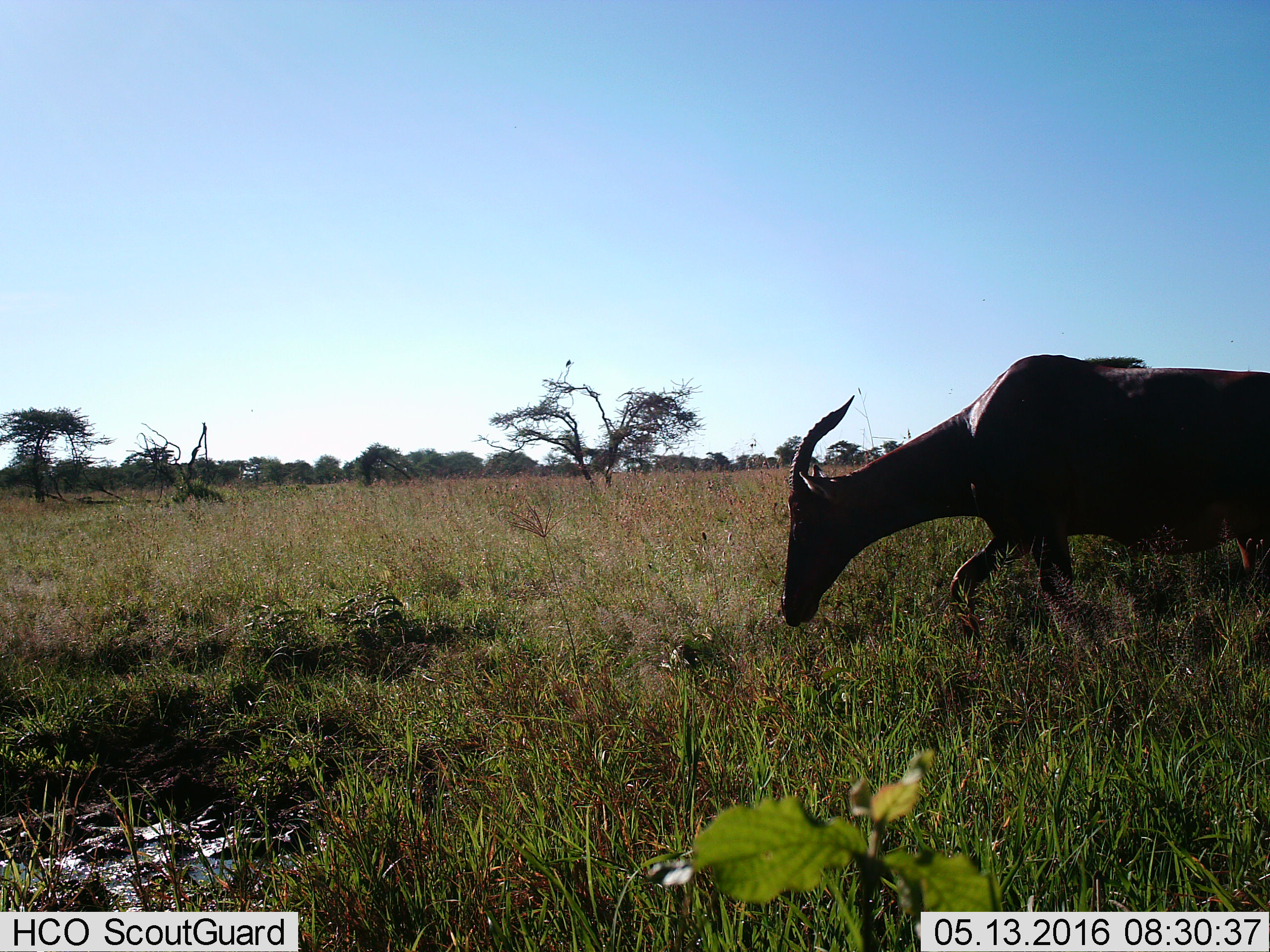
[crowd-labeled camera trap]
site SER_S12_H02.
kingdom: Animalia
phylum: Chordata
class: Mammalia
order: Artiodactyla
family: Bovidae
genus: Damaliscus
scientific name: Damaliscus lunatus jimela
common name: topi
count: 1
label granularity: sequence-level